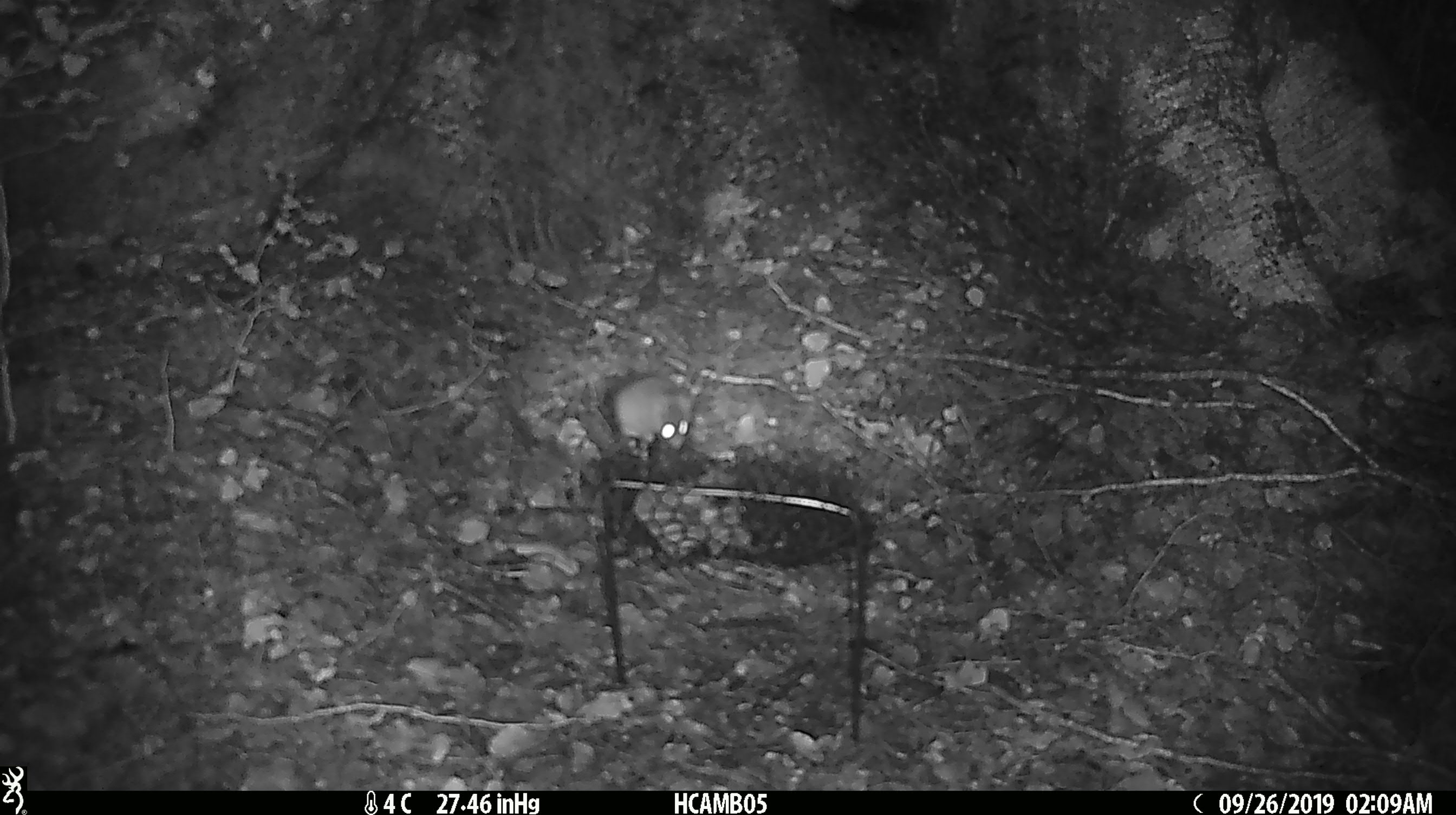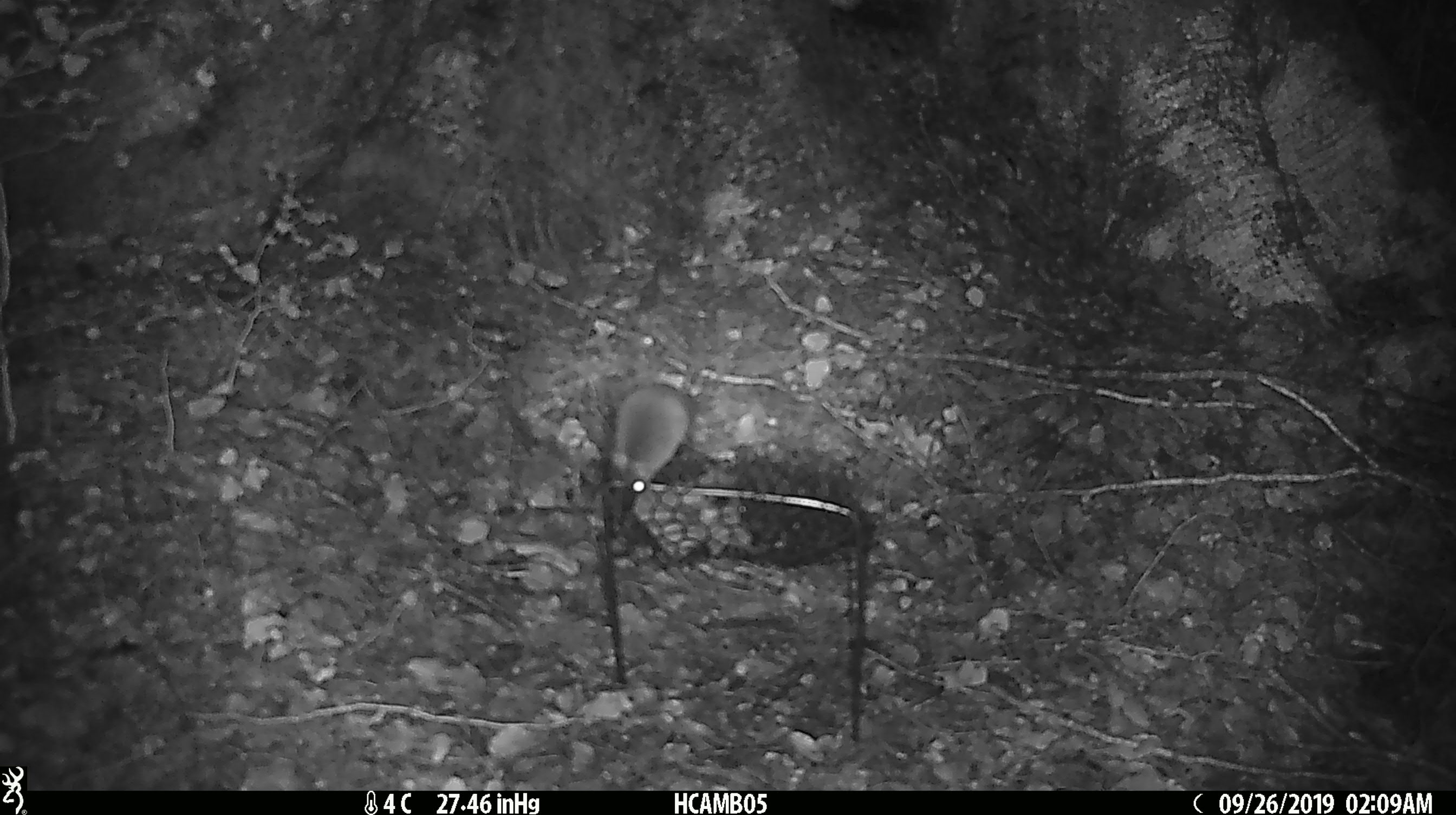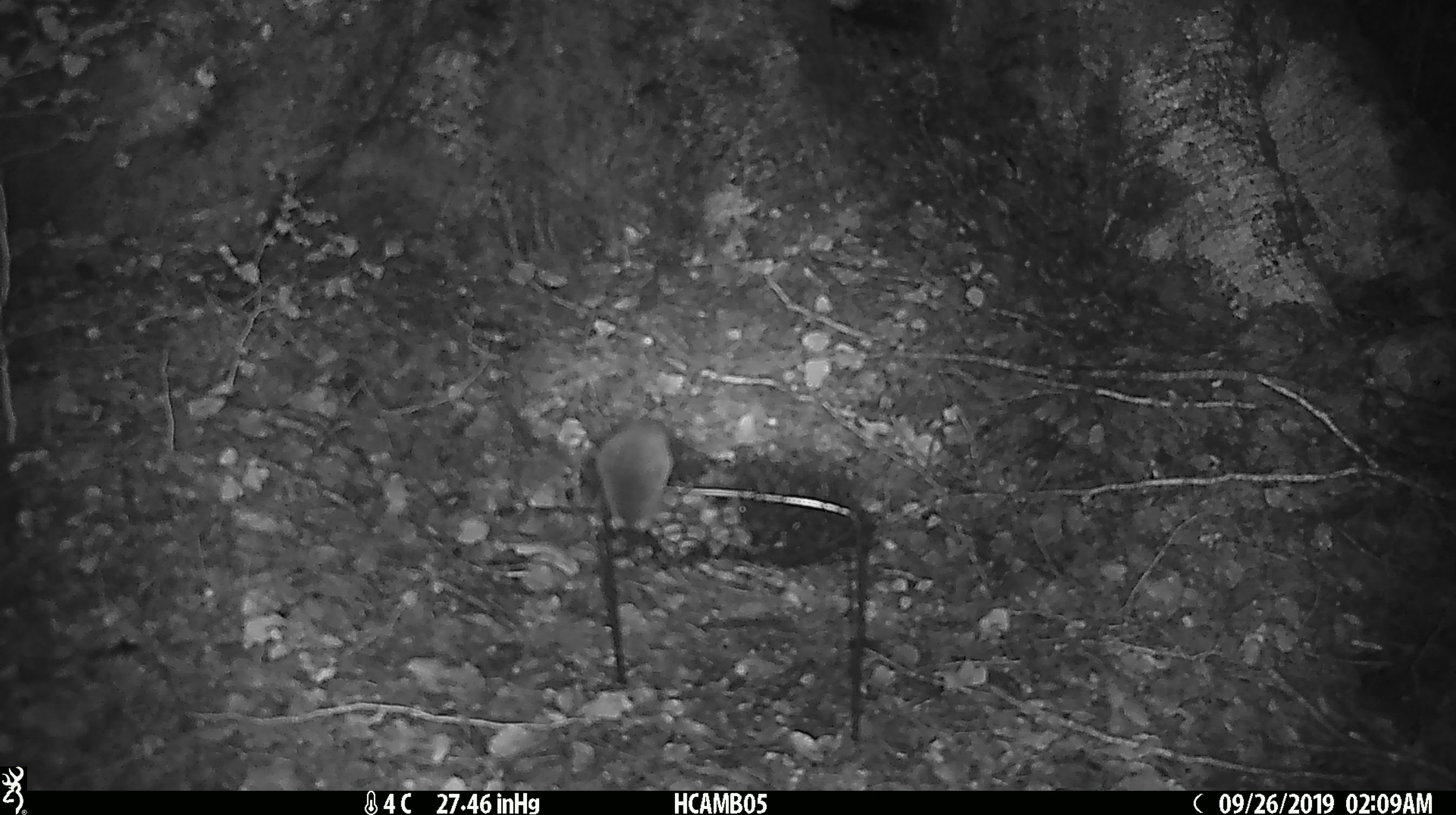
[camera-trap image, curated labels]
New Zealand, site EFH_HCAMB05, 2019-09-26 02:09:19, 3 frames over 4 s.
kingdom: Animalia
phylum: Chordata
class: Mammalia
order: Rodentia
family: Muridae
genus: Mus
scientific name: Mus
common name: mouse